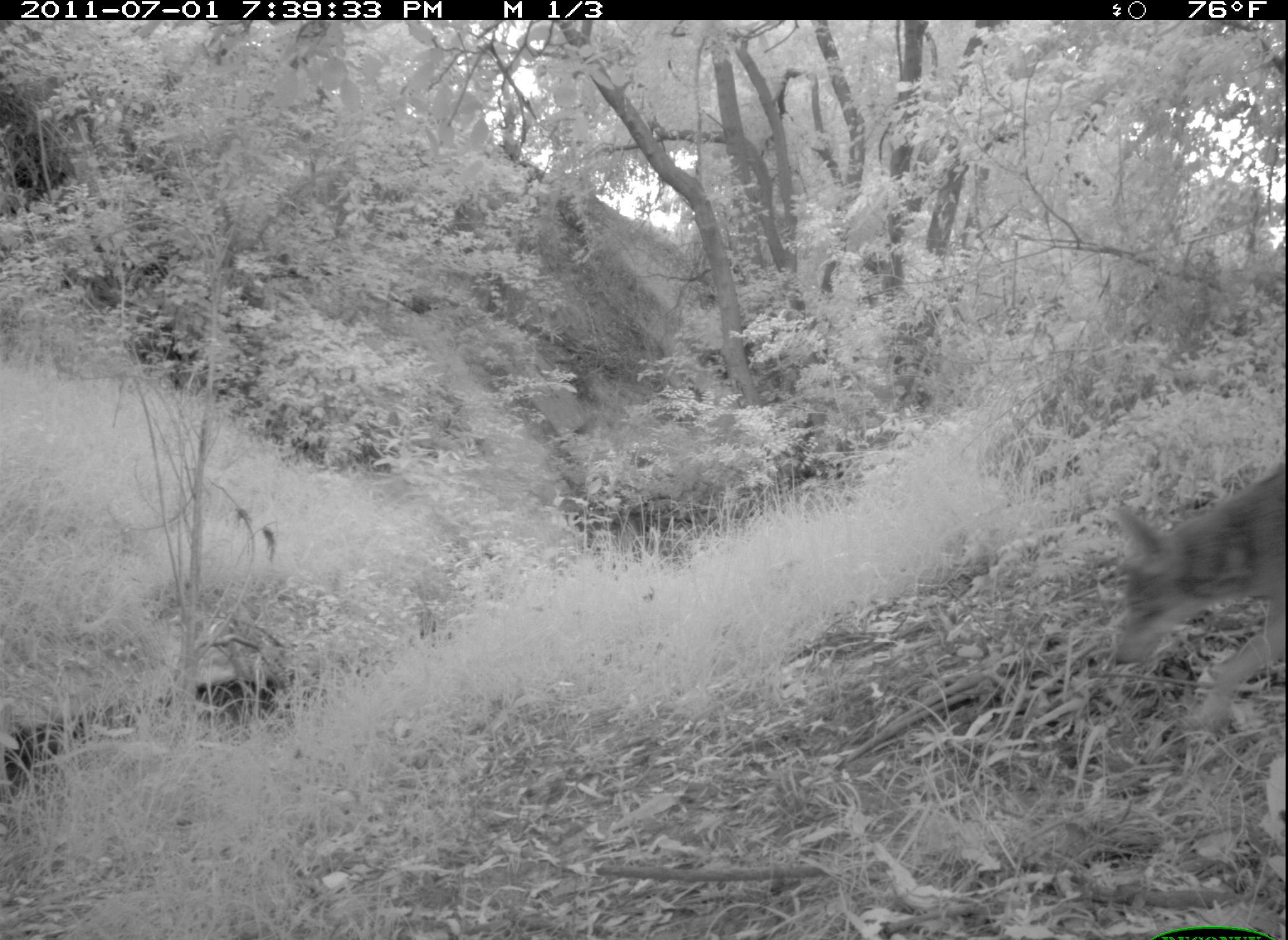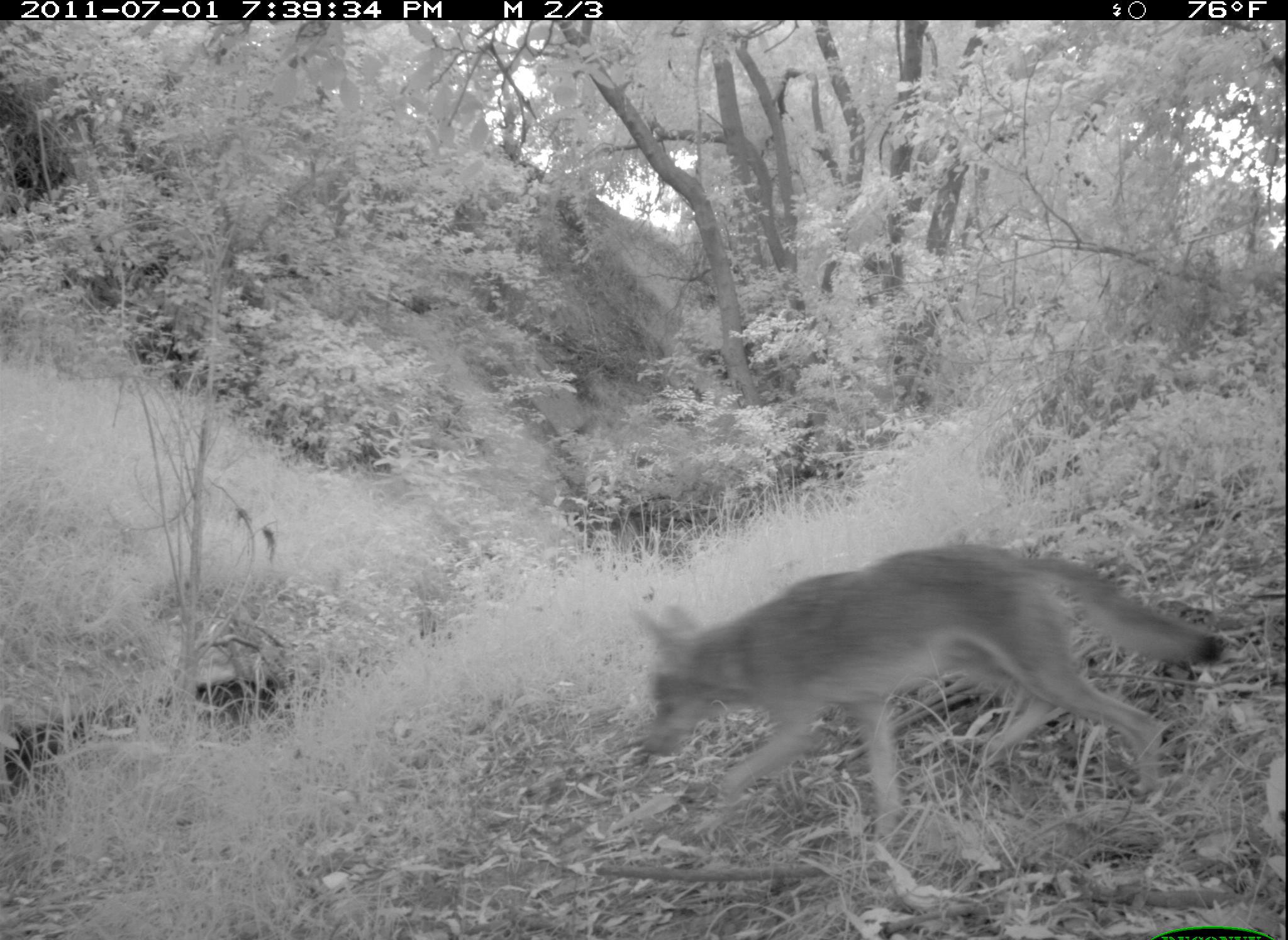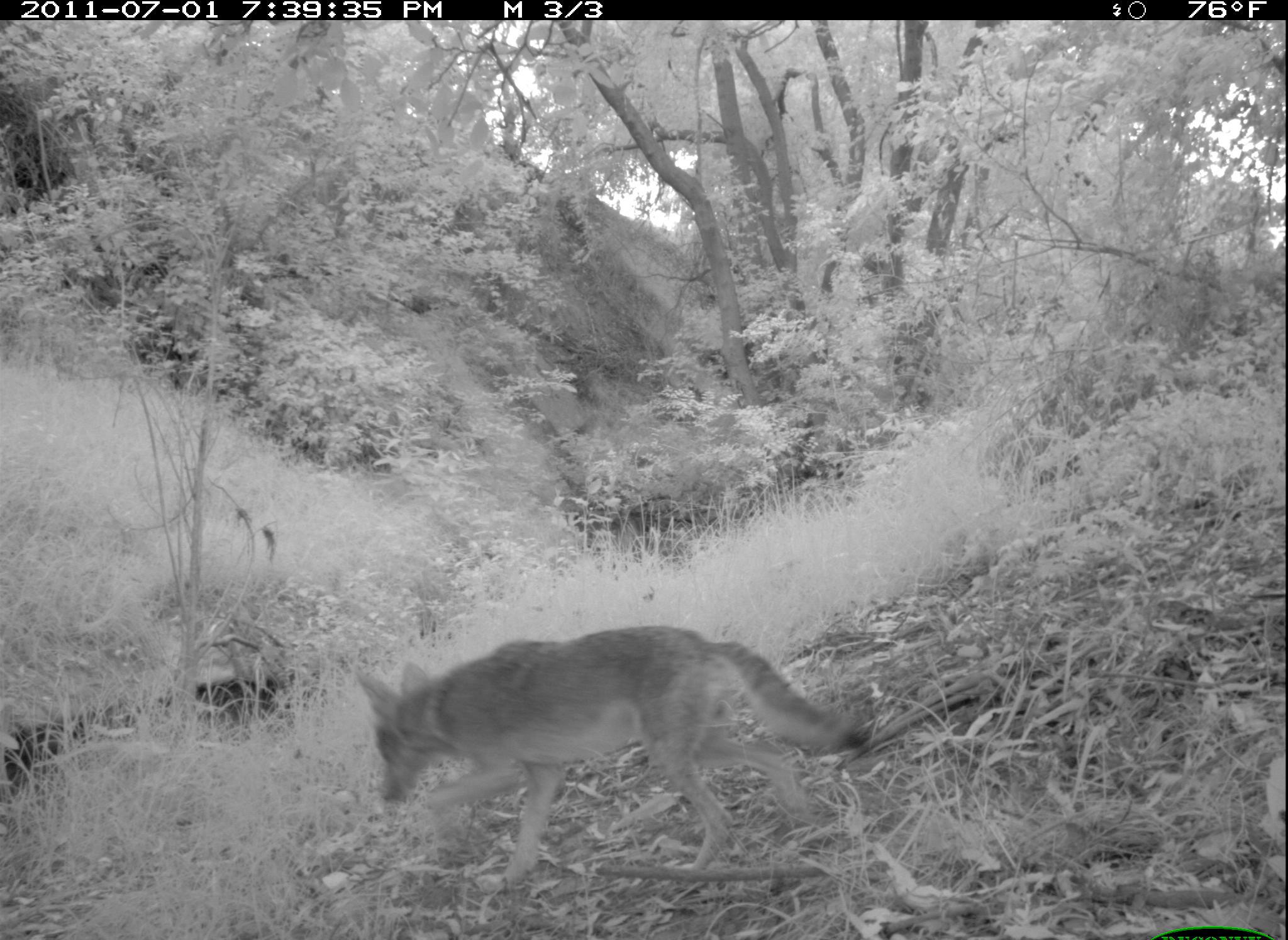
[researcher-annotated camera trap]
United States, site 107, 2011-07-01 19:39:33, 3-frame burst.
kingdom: Animalia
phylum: Chordata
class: Mammalia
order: Carnivora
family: Canidae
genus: Canis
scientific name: Canis latrans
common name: coyote